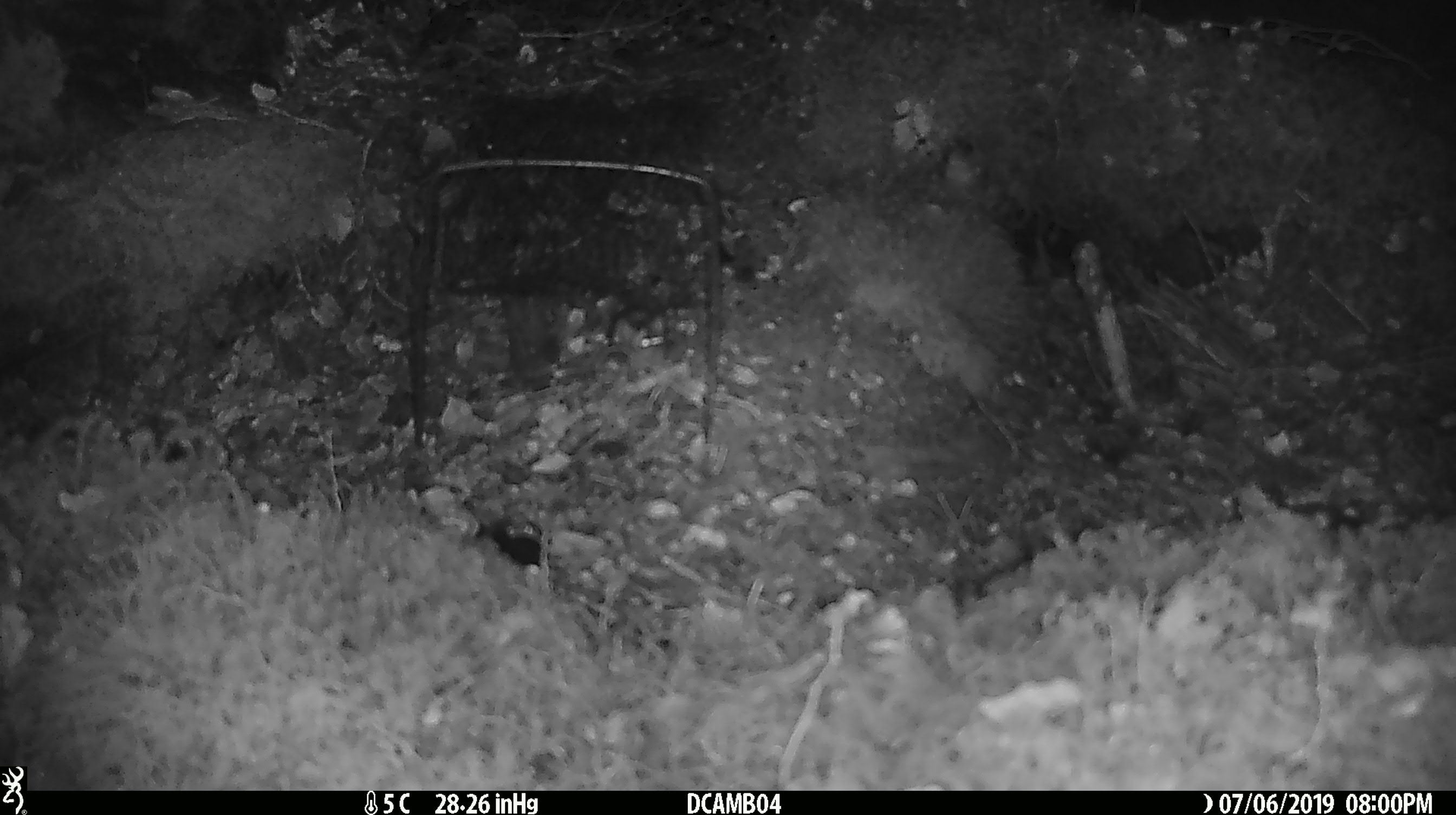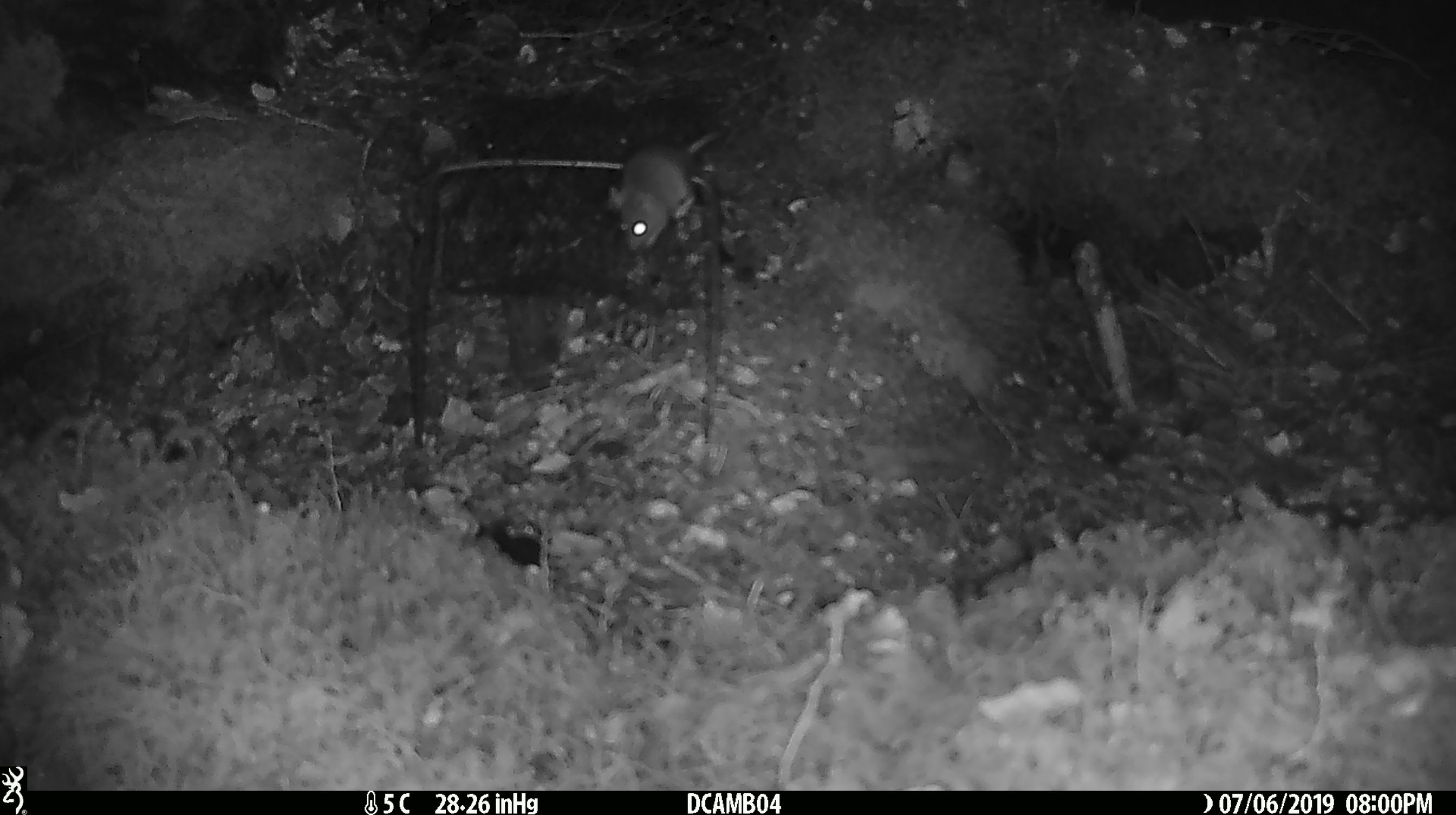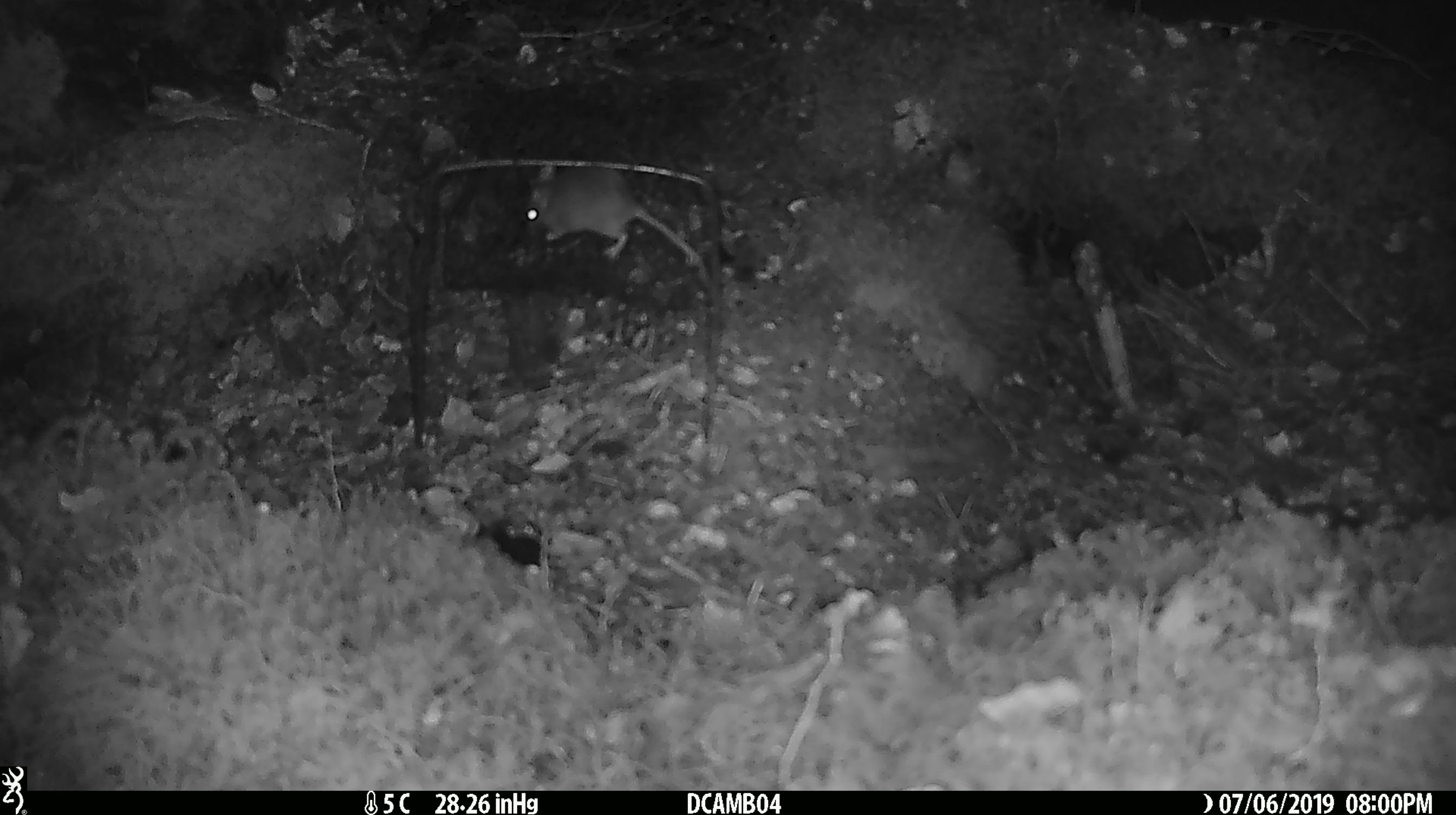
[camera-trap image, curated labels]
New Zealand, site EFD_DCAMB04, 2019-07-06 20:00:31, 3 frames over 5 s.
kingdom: Animalia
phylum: Chordata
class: Mammalia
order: Rodentia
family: Muridae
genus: Mus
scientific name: Mus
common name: mouse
Mouse (Mus).